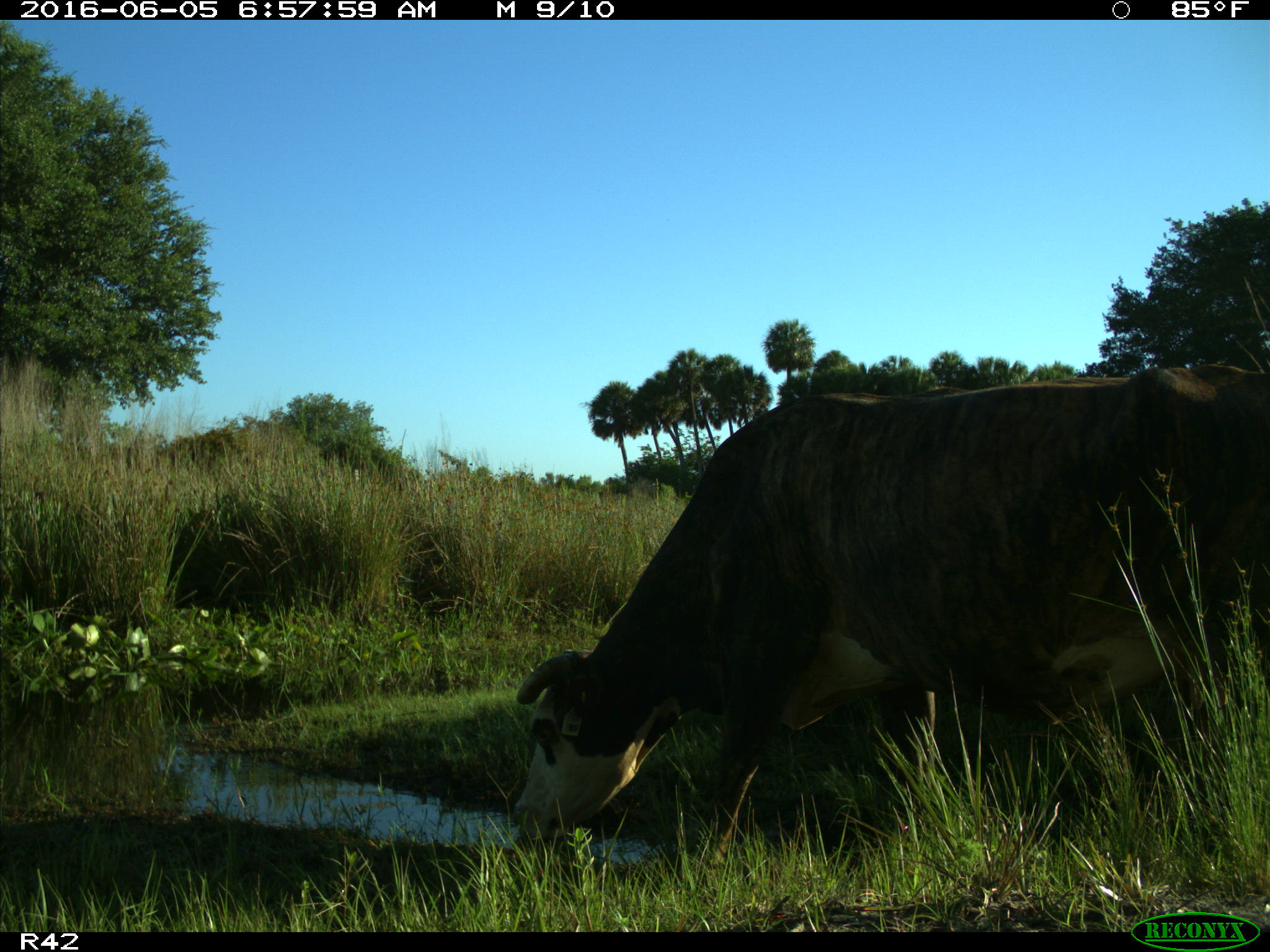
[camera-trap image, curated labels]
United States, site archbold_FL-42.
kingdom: Animalia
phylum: Chordata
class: Mammalia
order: Artiodactyla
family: Bovidae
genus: Bos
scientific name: Bos taurus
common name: domestic cow